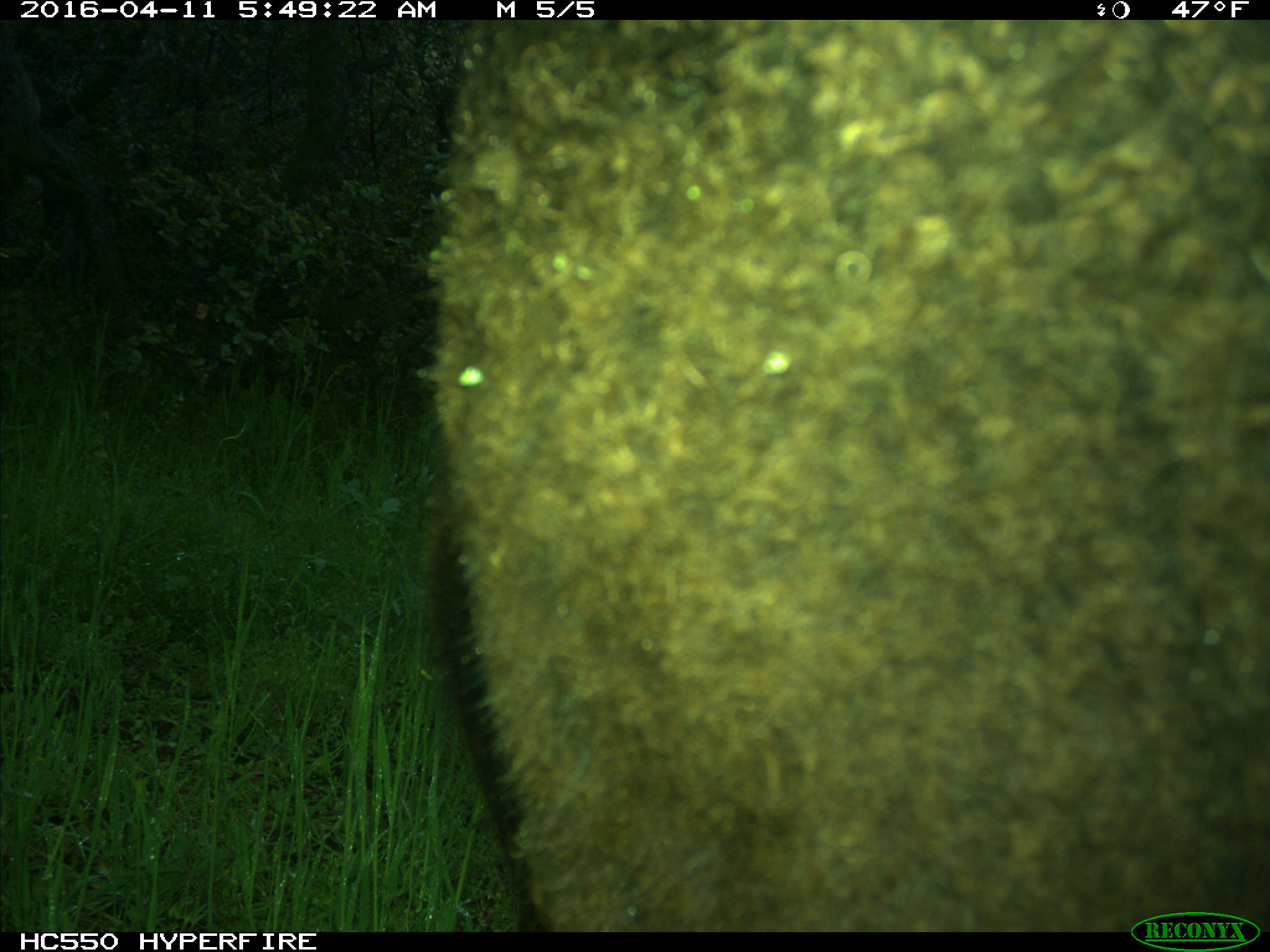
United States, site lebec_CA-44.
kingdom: Animalia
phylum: Chordata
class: Mammalia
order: Artiodactyla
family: Bovidae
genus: Bos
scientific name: Bos taurus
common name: domestic cow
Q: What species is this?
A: Bos taurus (domestic cow).